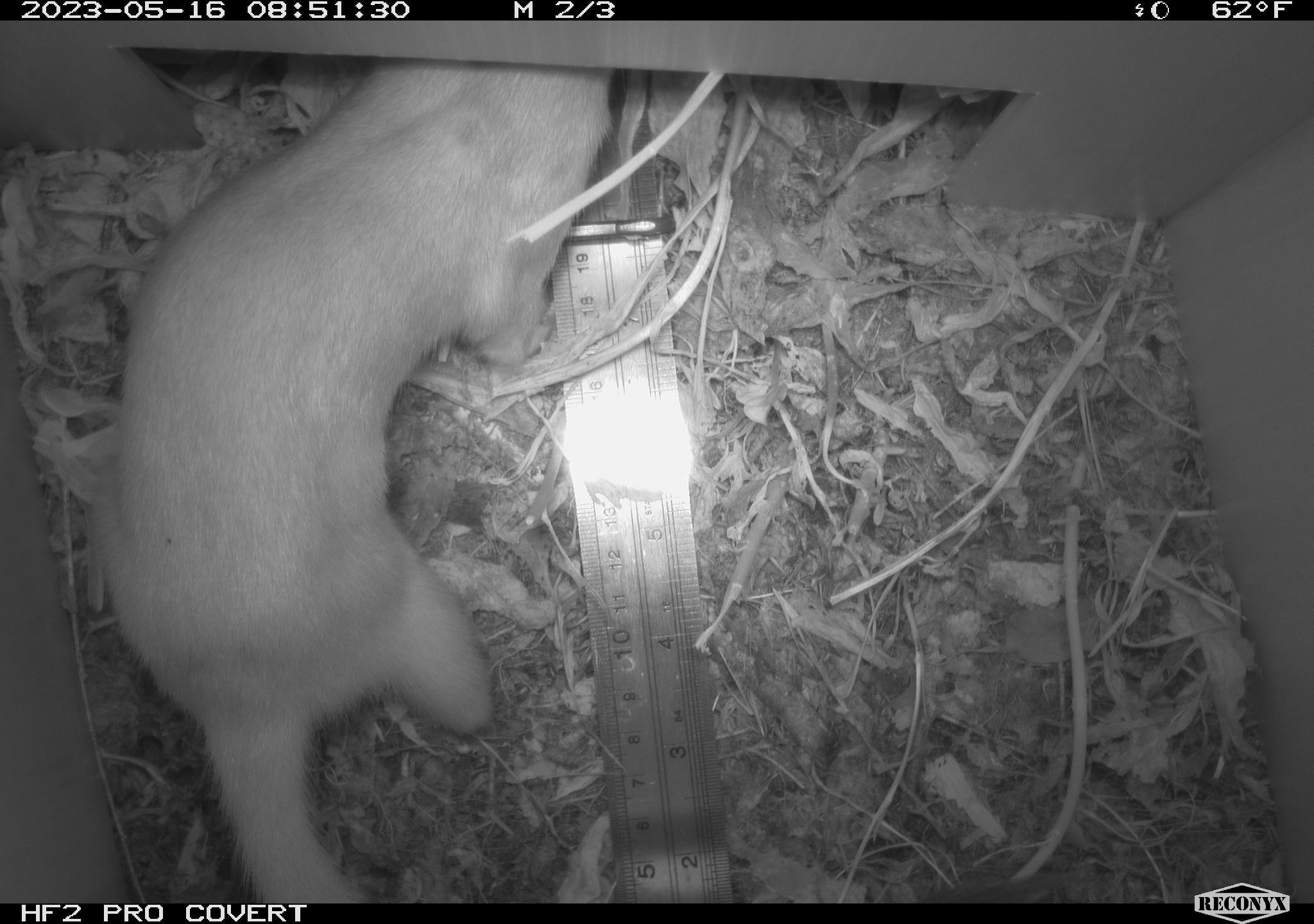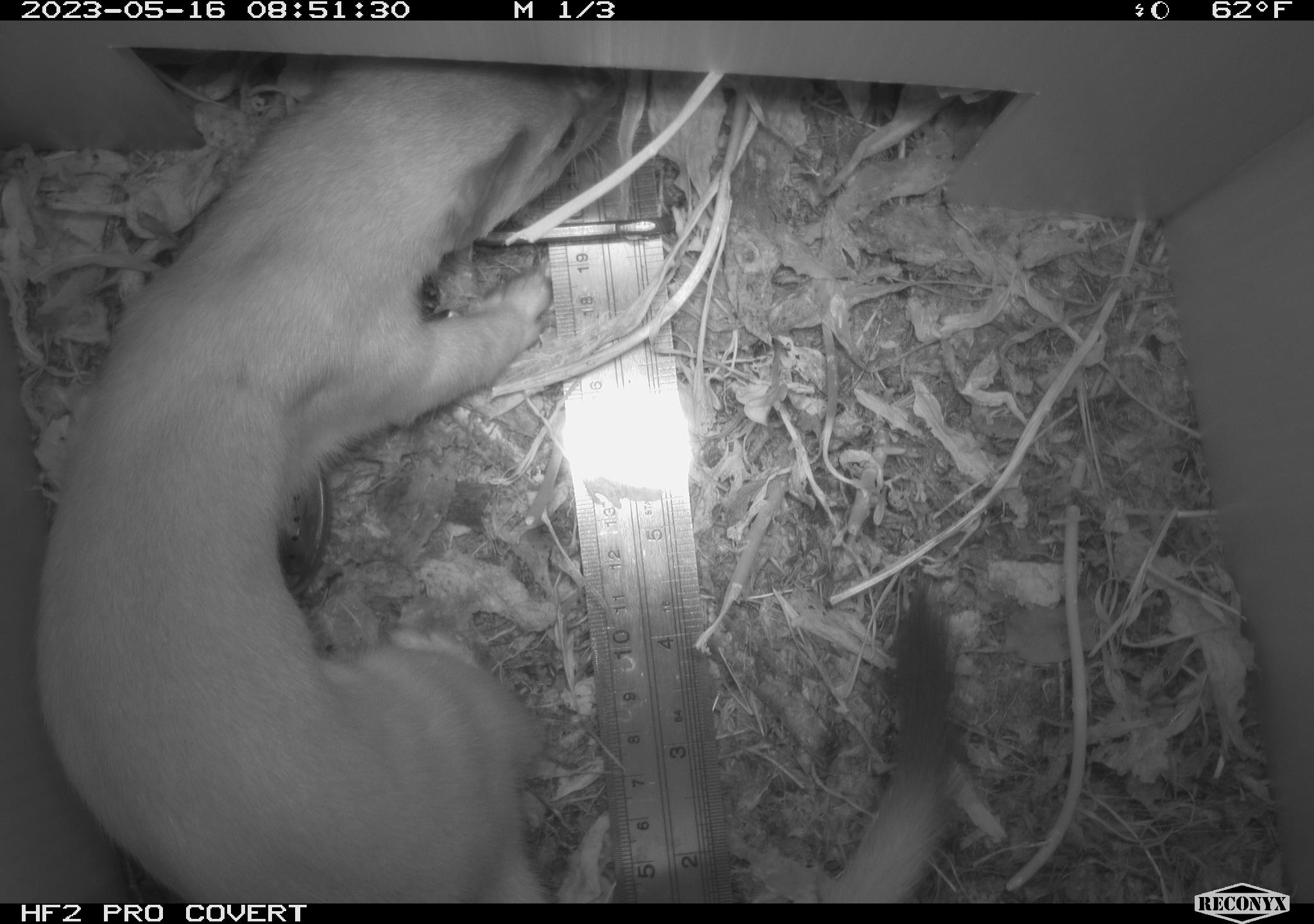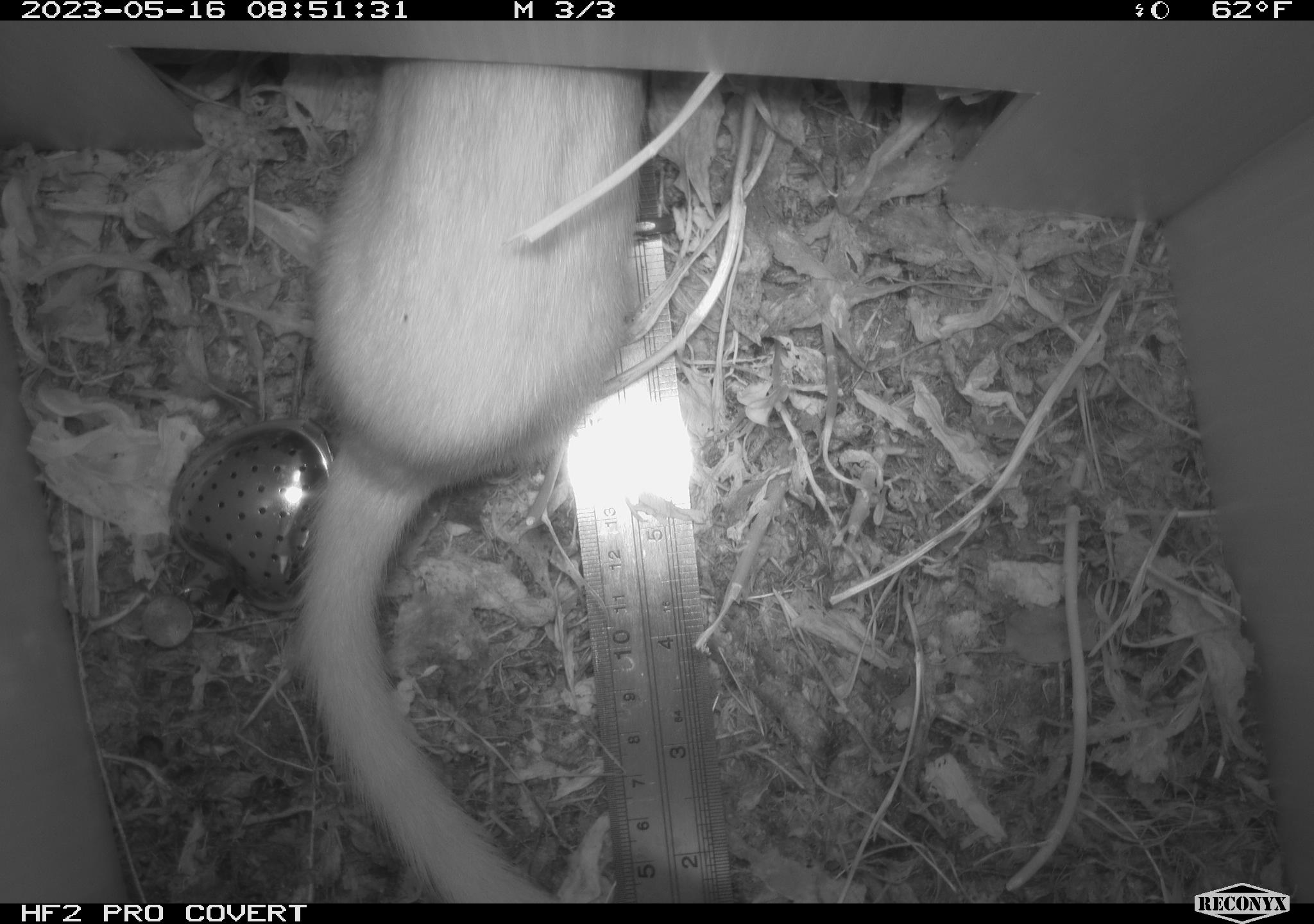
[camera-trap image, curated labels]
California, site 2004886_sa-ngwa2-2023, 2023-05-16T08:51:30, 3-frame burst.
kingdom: Animalia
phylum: Chordata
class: Mammalia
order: Carnivora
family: Mustelidae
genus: Neogale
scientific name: Neogale frenata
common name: long-tailed weasel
Long-tailed weasel (Neogale frenata).